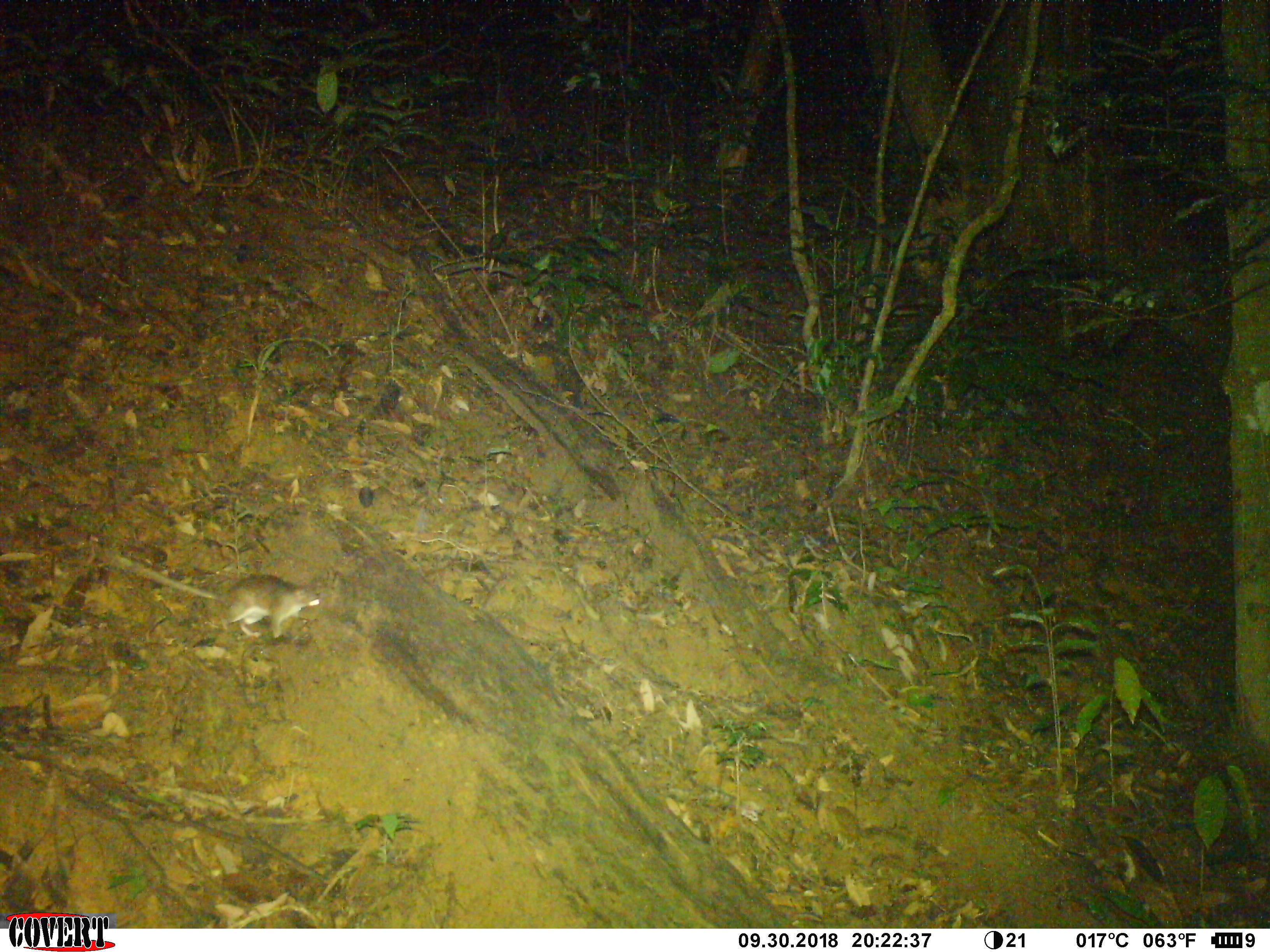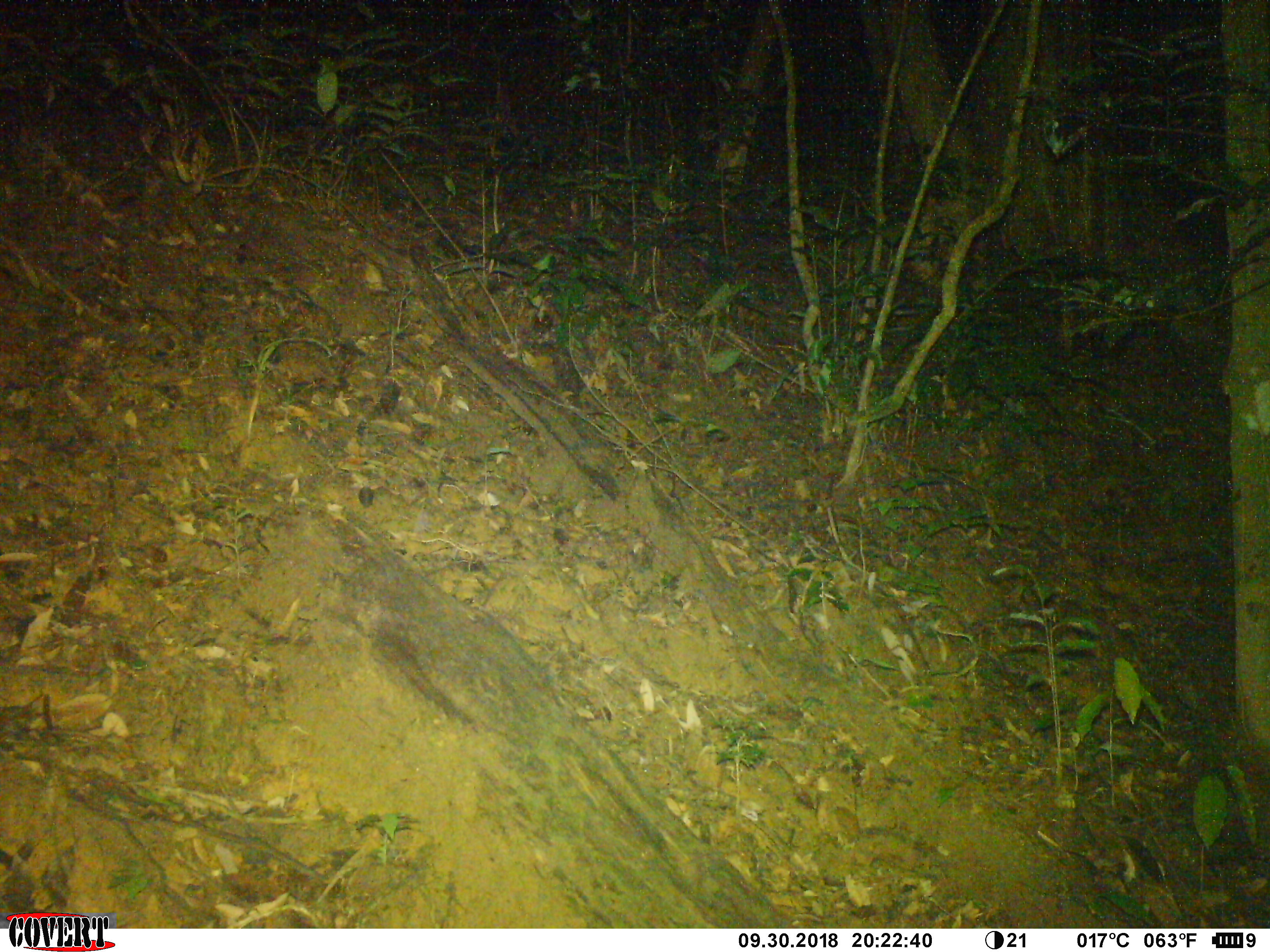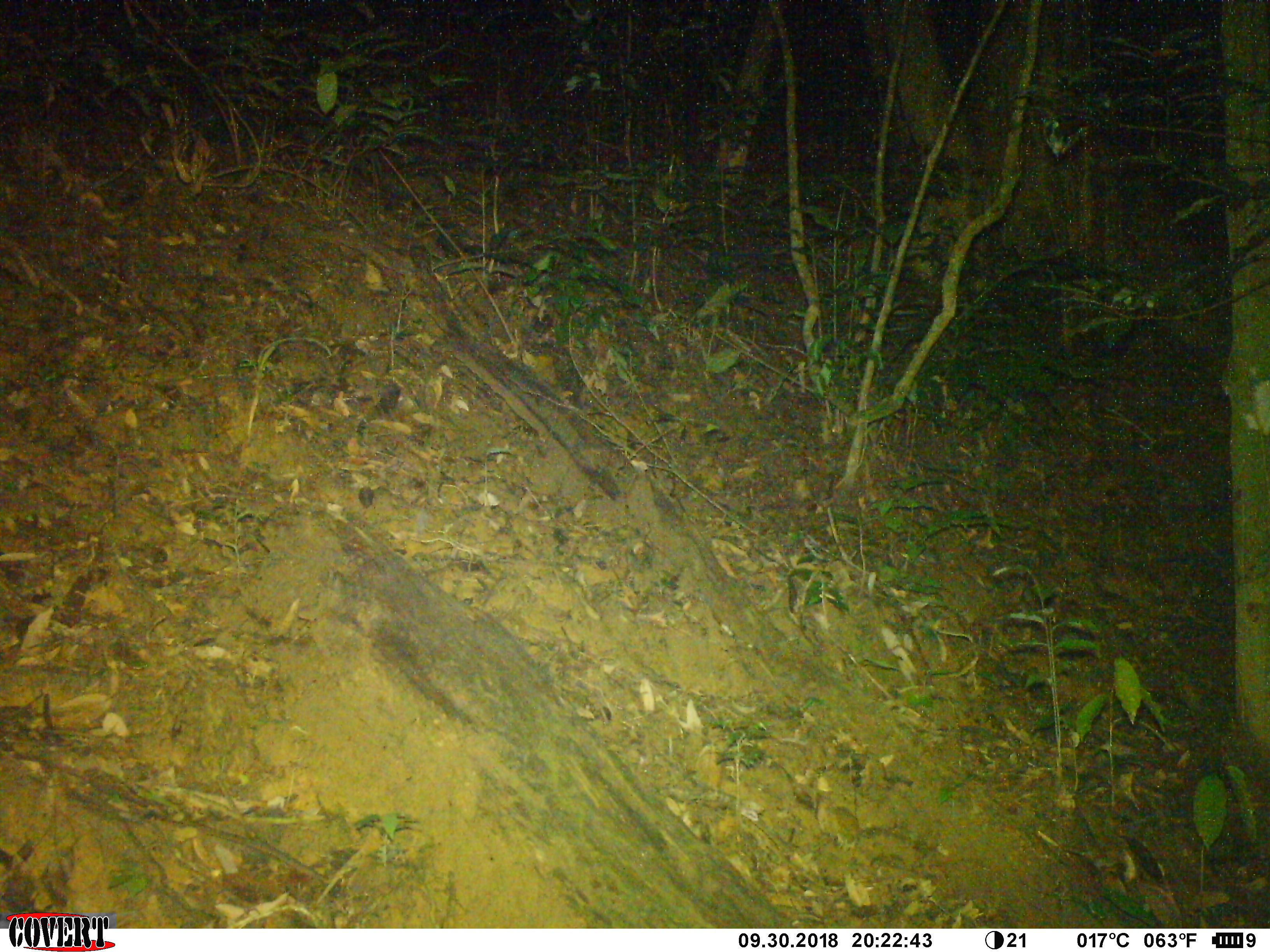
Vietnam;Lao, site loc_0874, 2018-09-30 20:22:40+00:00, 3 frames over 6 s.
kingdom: Animalia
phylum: Chordata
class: Mammalia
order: Rodentia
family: Muridae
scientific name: Muridae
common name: old-world mice and rats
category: unidentified murid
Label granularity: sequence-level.